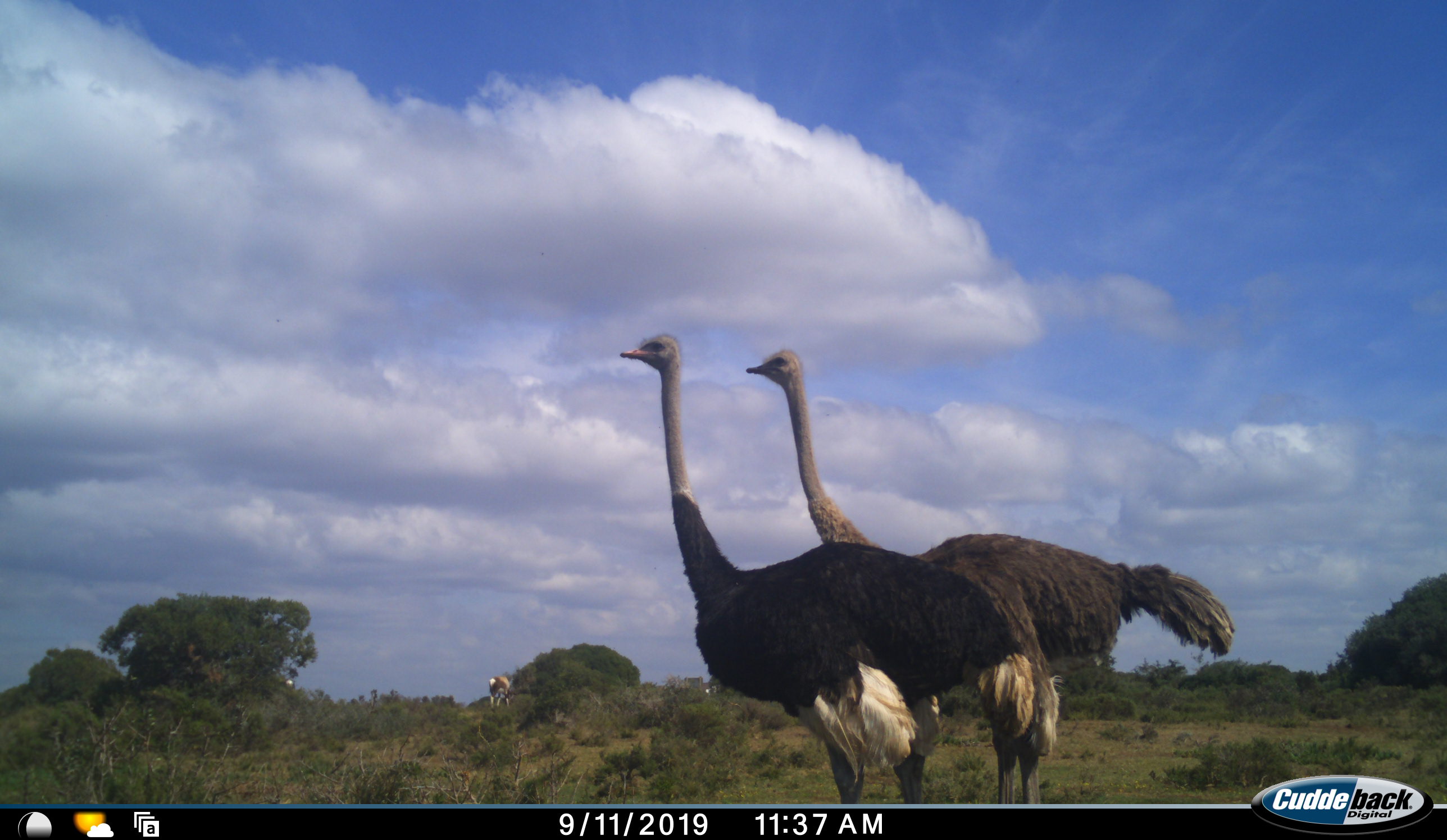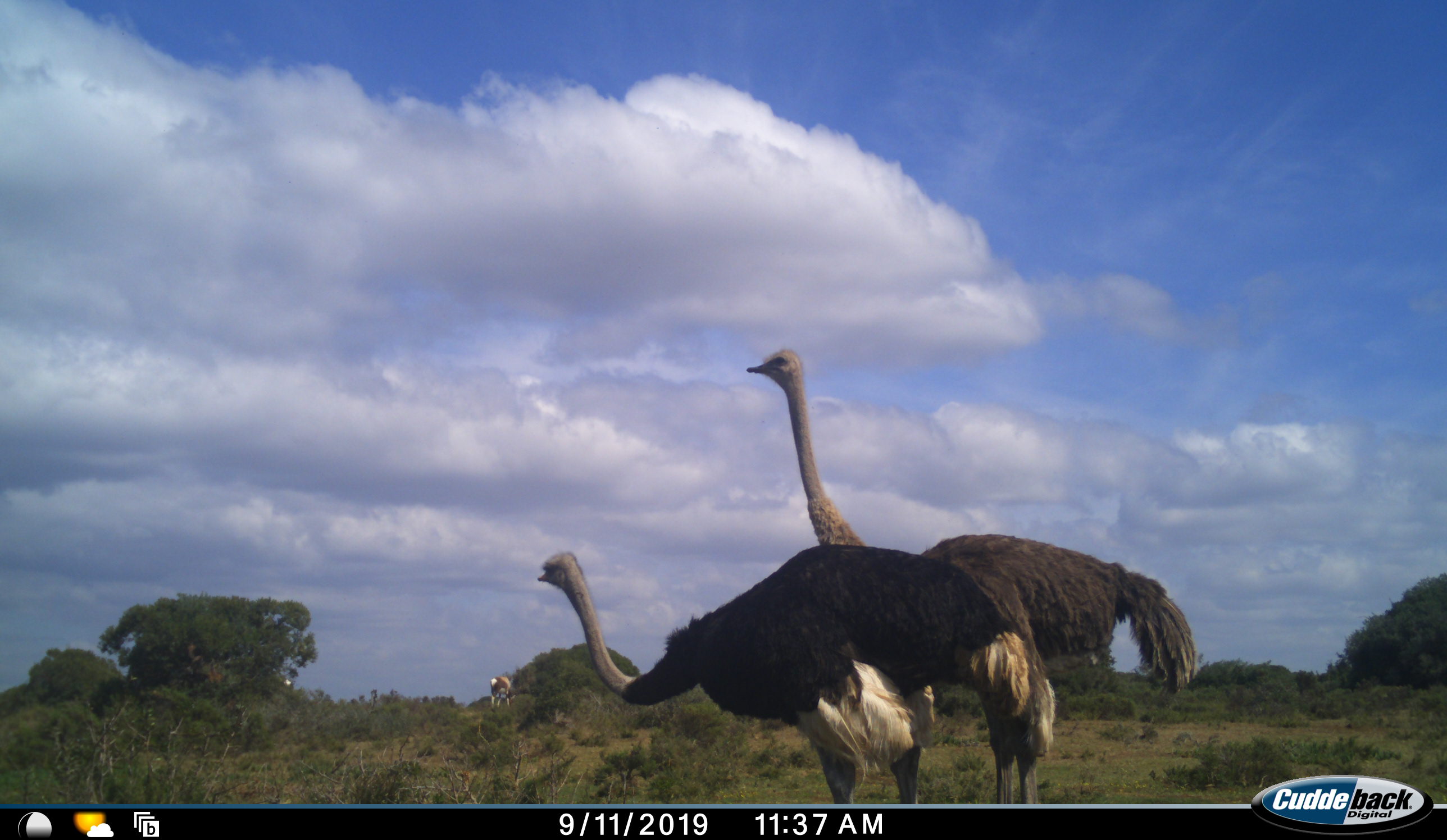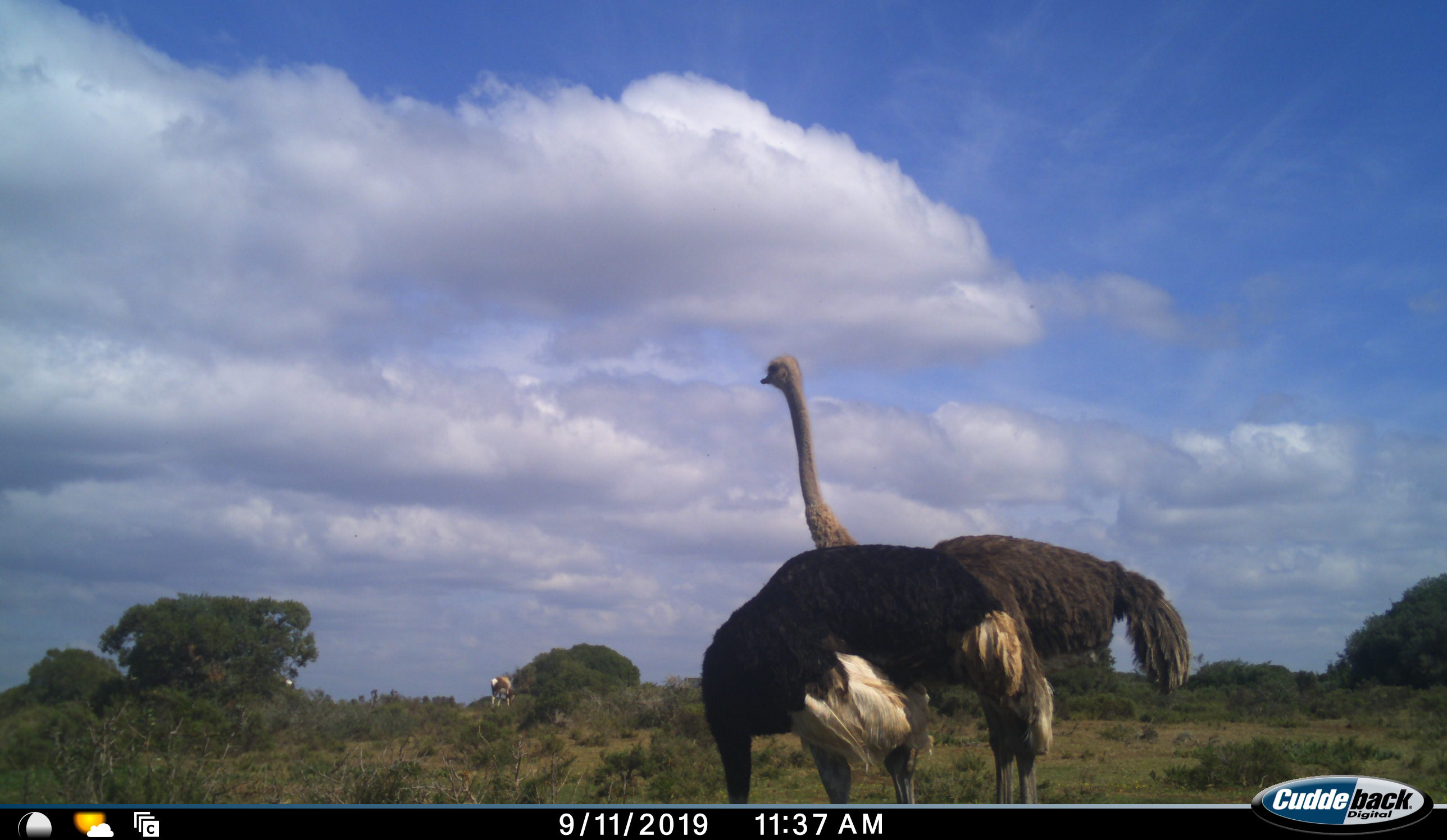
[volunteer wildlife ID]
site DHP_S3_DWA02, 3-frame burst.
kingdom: Animalia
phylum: Chordata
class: Aves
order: Struthioniformes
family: Struthionidae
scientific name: Struthionidae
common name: ostrich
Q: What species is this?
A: Ostrich (Struthionidae).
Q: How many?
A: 2.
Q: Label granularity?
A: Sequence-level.